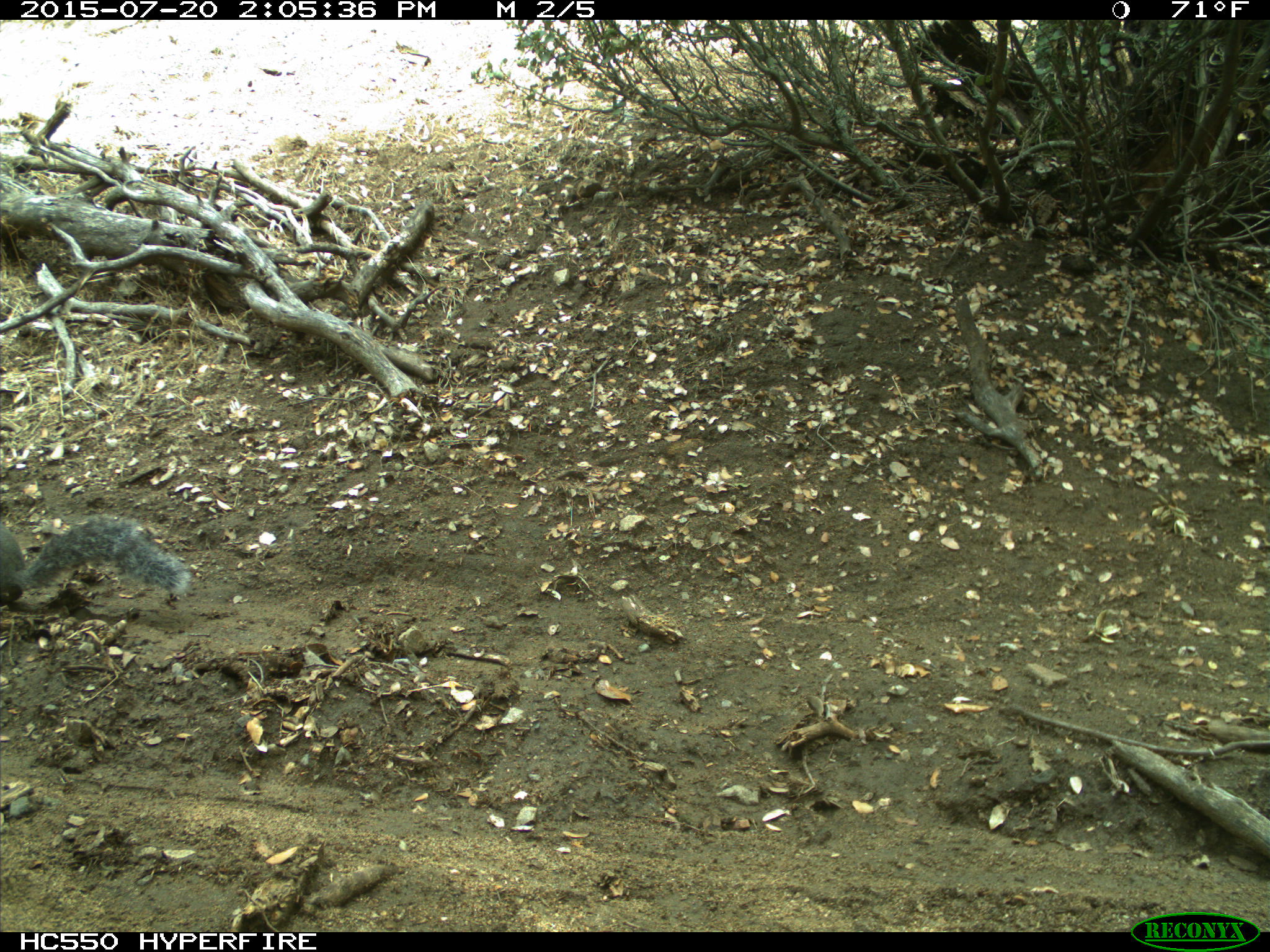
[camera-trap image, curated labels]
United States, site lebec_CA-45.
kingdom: Animalia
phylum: Chordata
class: Mammalia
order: Rodentia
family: Sciuridae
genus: Sciurus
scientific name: Sciurus carolinensis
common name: eastern gray squirrel